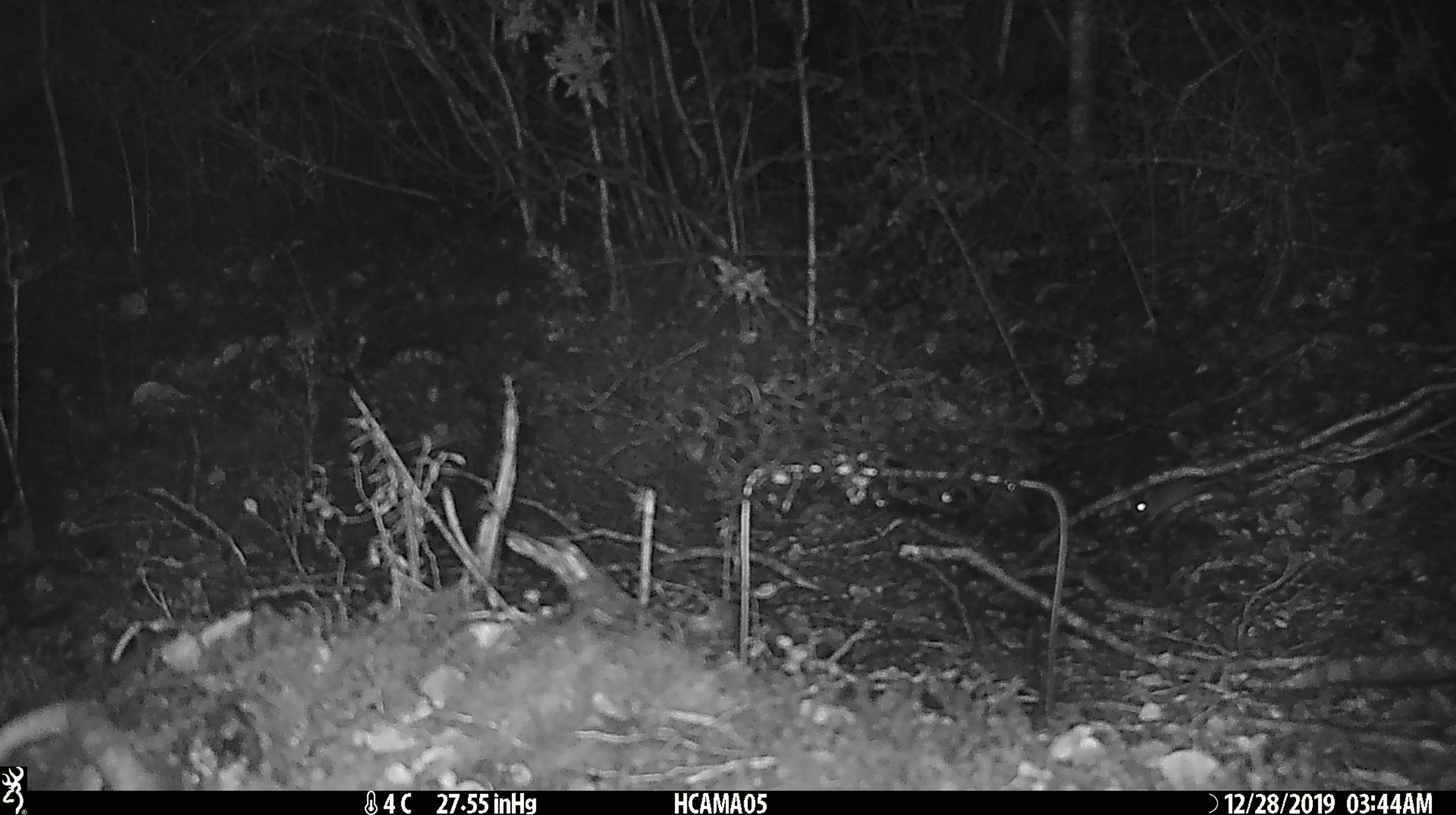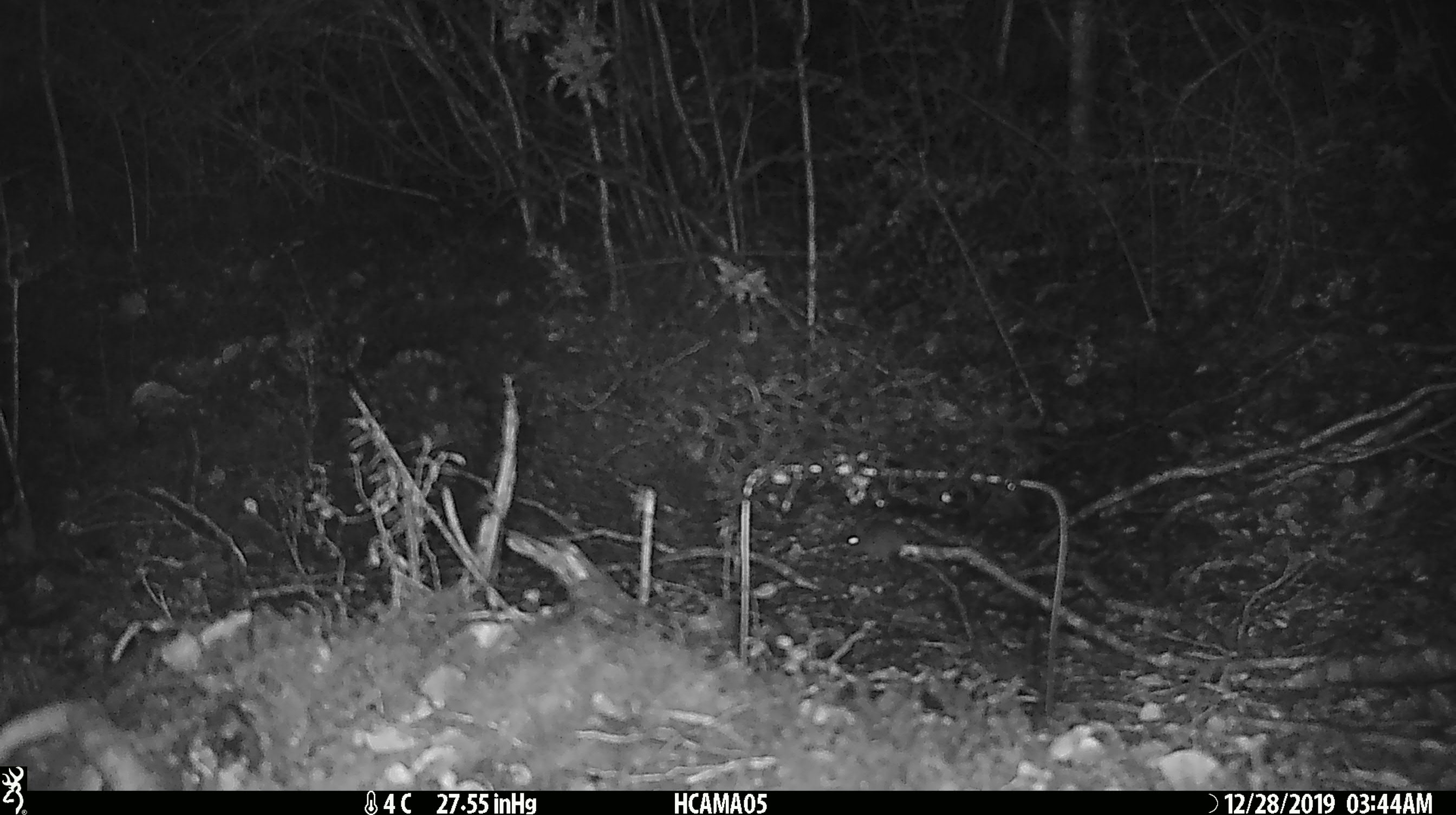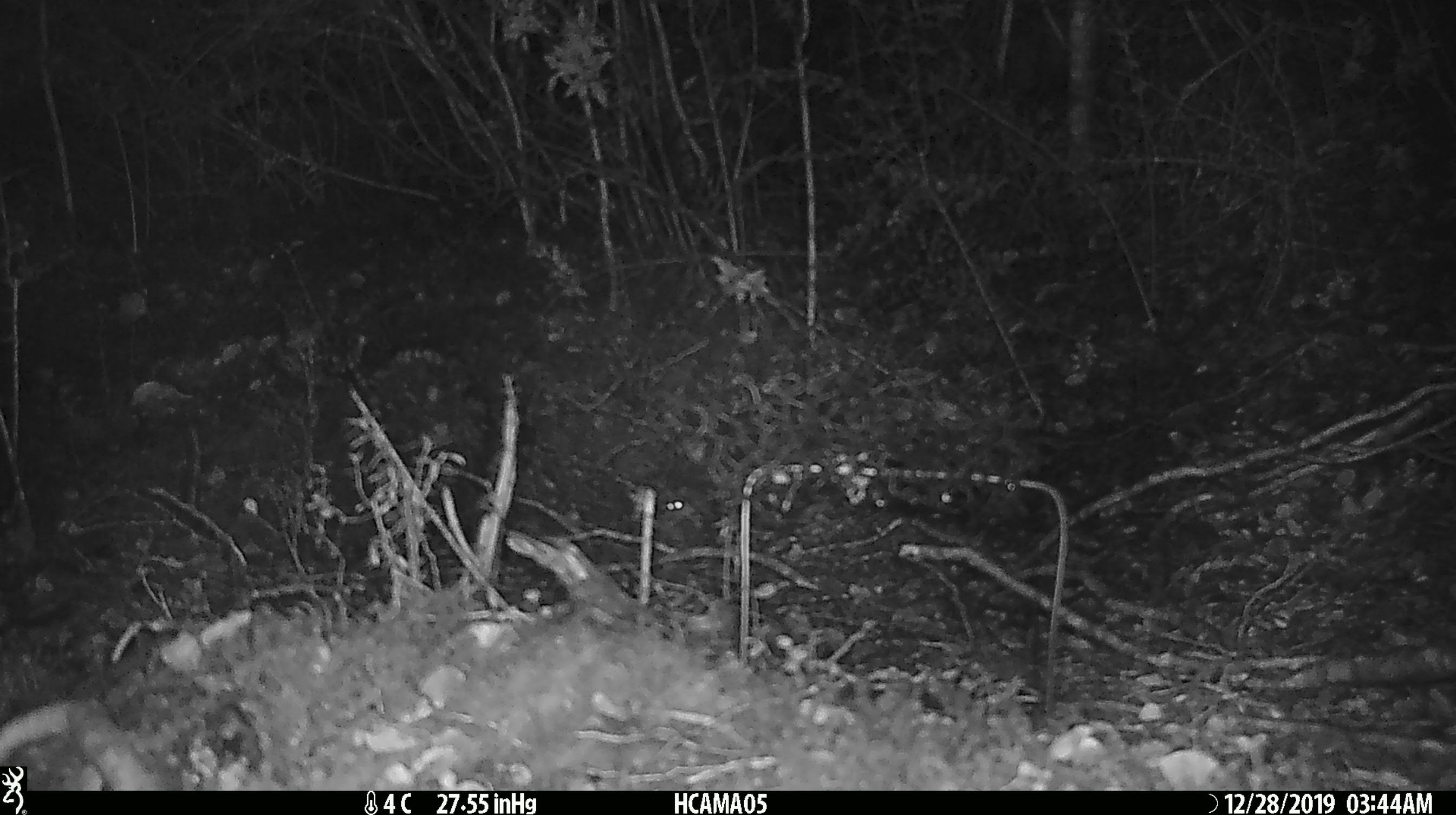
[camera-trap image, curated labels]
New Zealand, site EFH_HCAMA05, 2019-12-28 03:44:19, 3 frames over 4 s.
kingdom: Animalia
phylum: Chordata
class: Mammalia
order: Rodentia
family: Muridae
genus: Mus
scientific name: Mus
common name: mouse